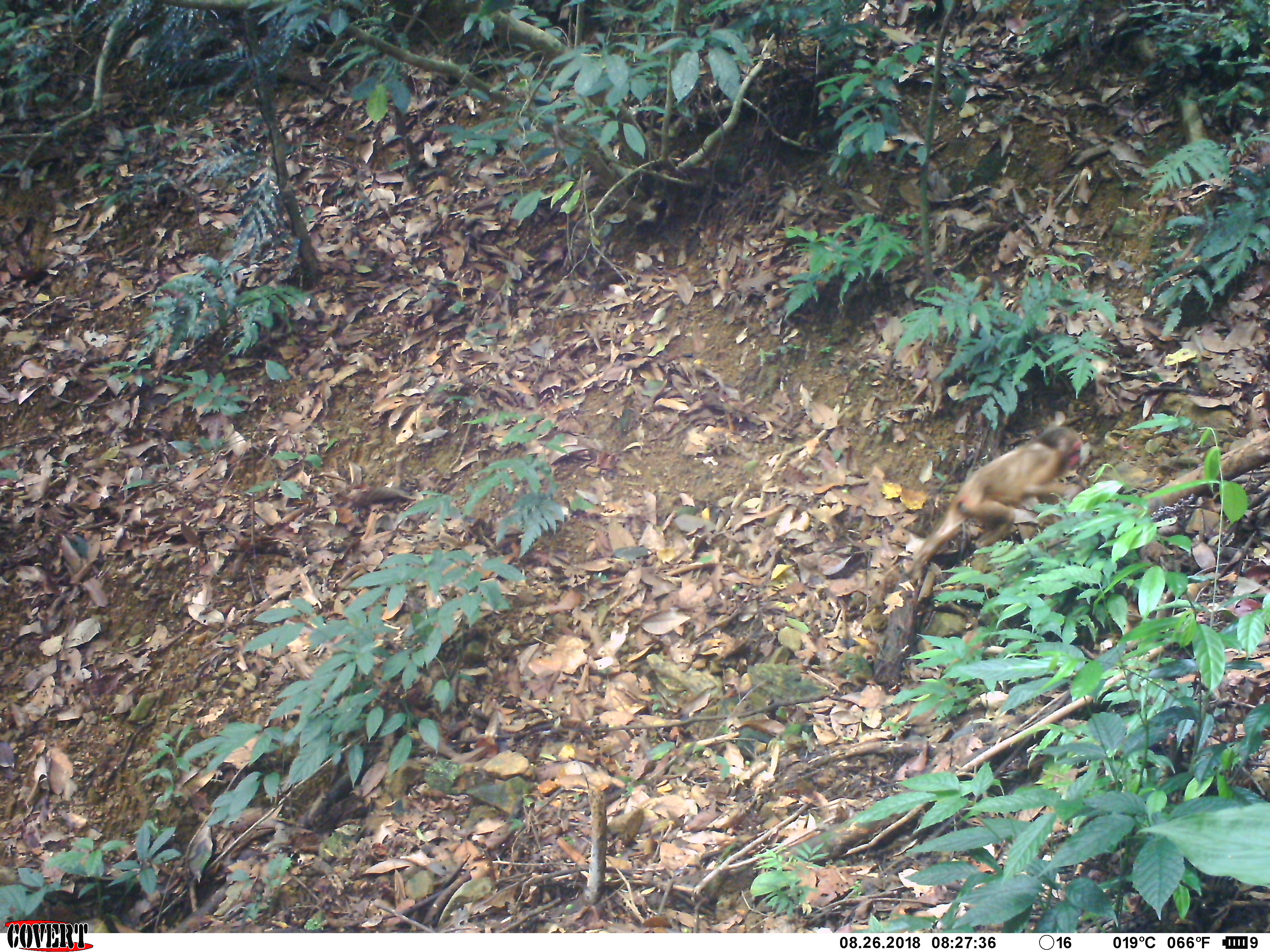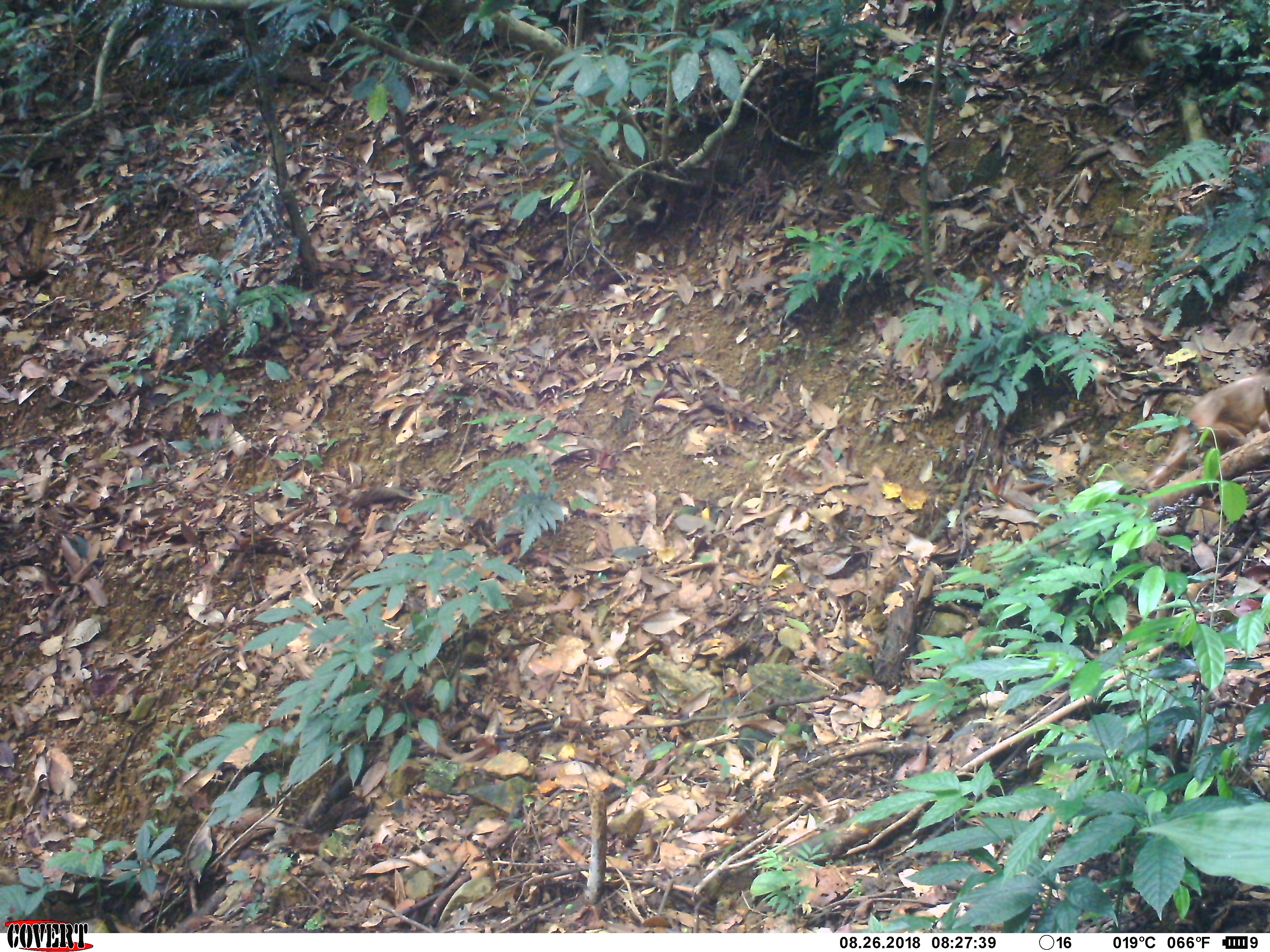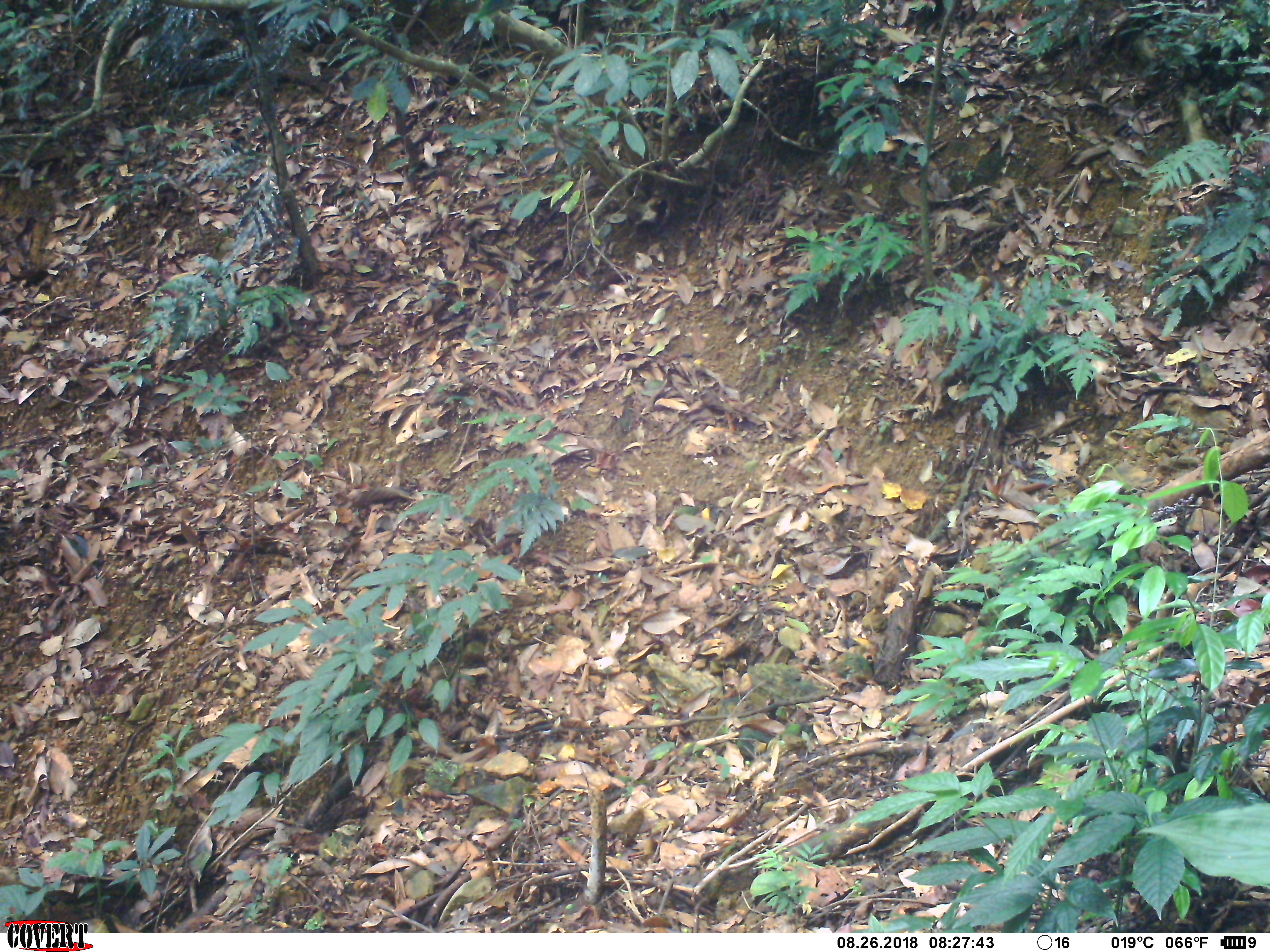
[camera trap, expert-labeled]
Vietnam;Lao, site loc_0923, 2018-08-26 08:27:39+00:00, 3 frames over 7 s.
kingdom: Animalia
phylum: Chordata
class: Mammalia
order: Primates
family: Cercopithecidae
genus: Macaca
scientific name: Macaca arctoides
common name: stump-tailed macaque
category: stump tailed macaque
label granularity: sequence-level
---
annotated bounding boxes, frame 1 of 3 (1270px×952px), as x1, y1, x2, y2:
stump tailed macaque: 904, 425, 1084, 581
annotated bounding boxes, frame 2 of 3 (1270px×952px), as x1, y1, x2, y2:
stump tailed macaque: 1140, 365, 1269, 493